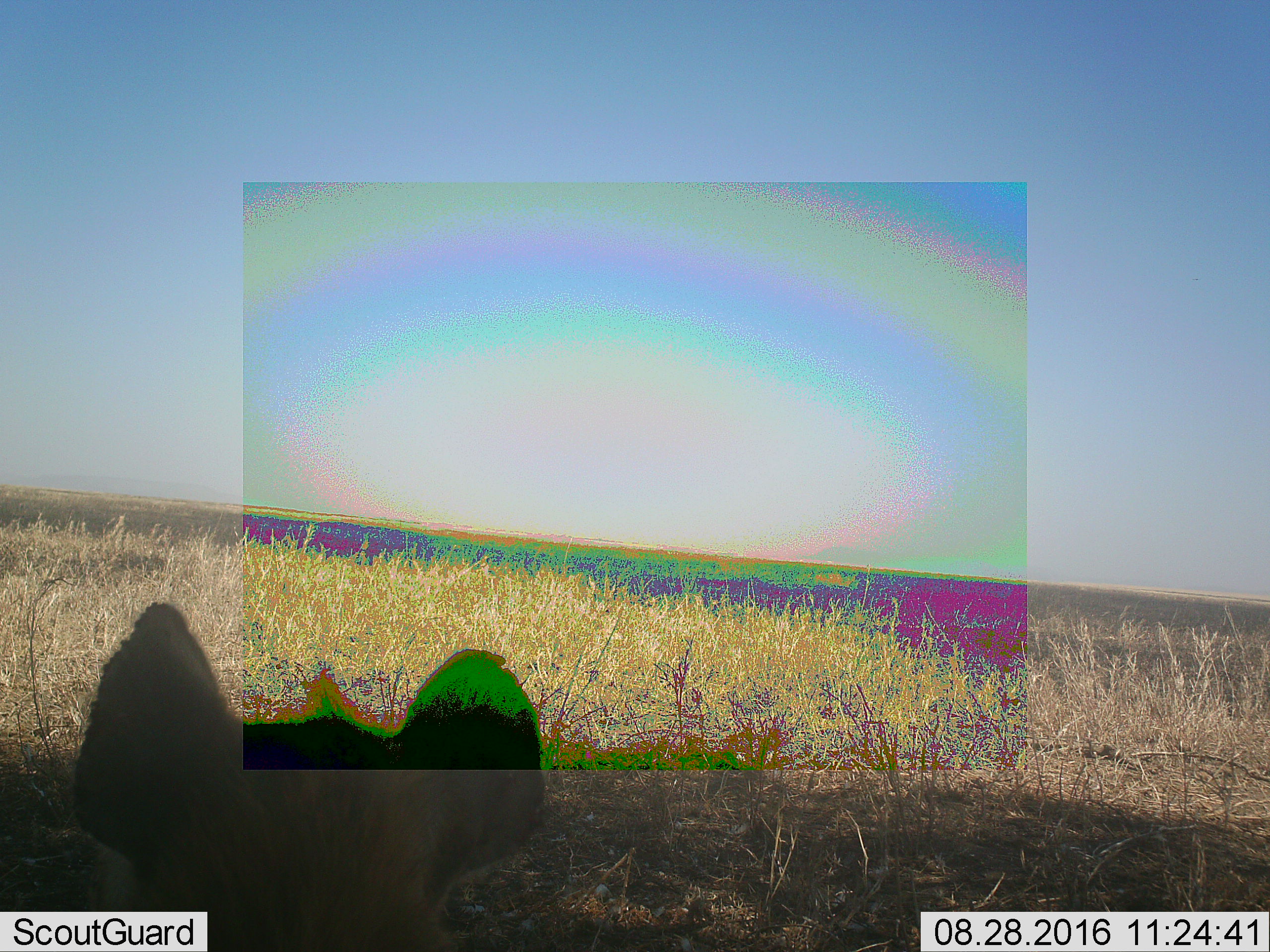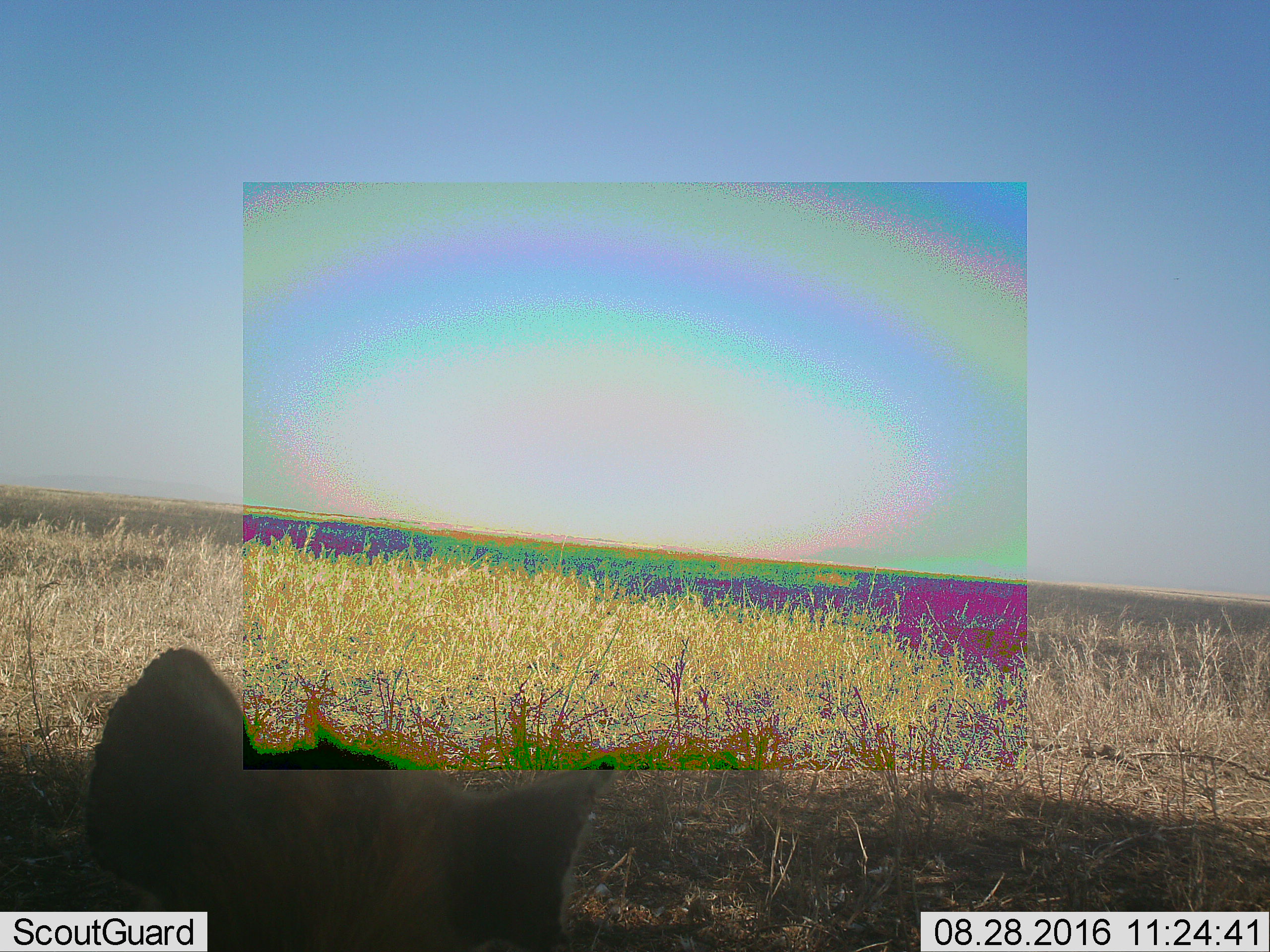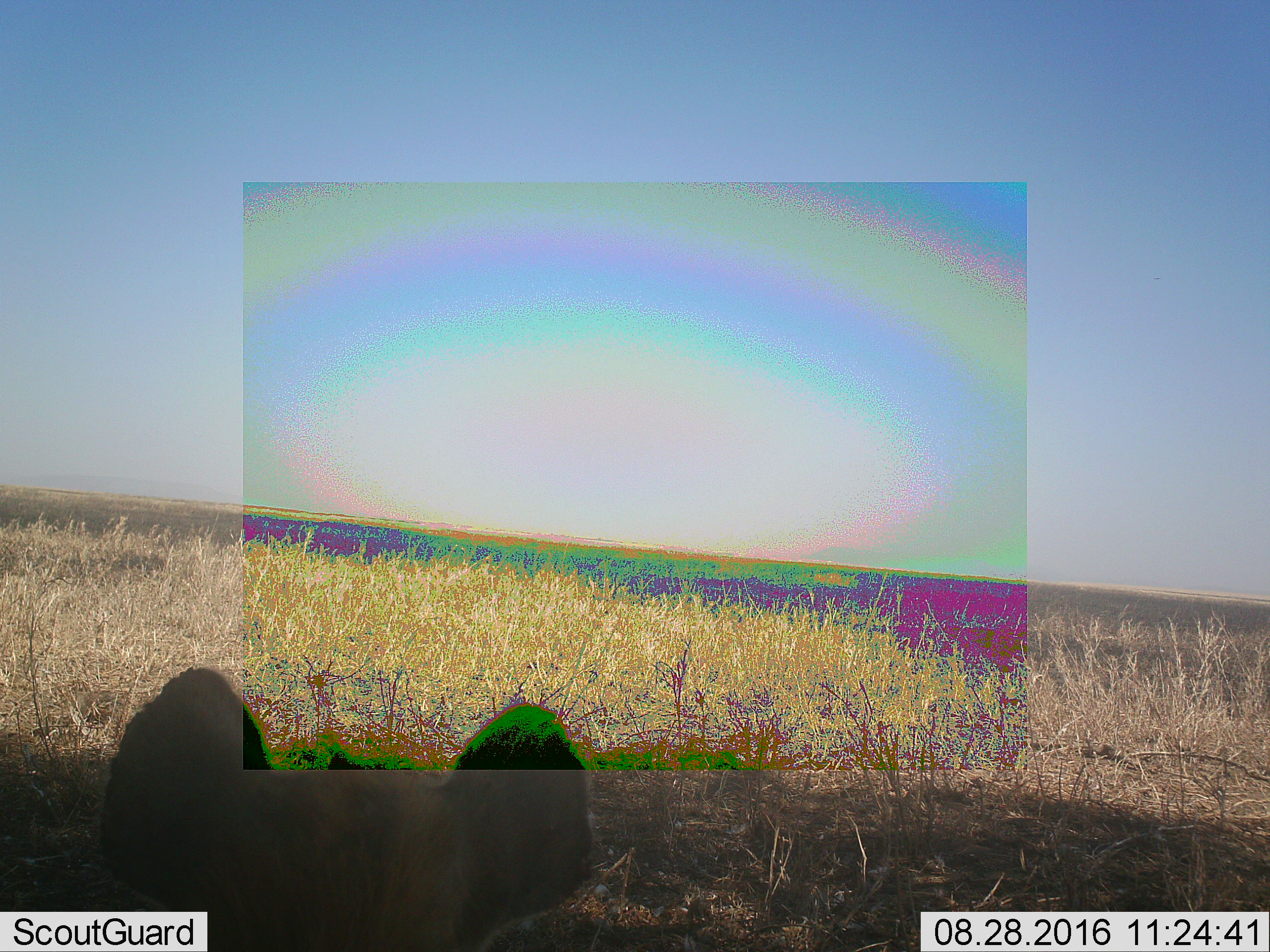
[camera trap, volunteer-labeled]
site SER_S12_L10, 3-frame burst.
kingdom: Animalia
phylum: Chordata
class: Mammalia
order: Carnivora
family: Hyaenidae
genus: Crocuta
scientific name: Crocuta crocuta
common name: spotted hyena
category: hyenaspotted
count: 1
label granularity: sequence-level